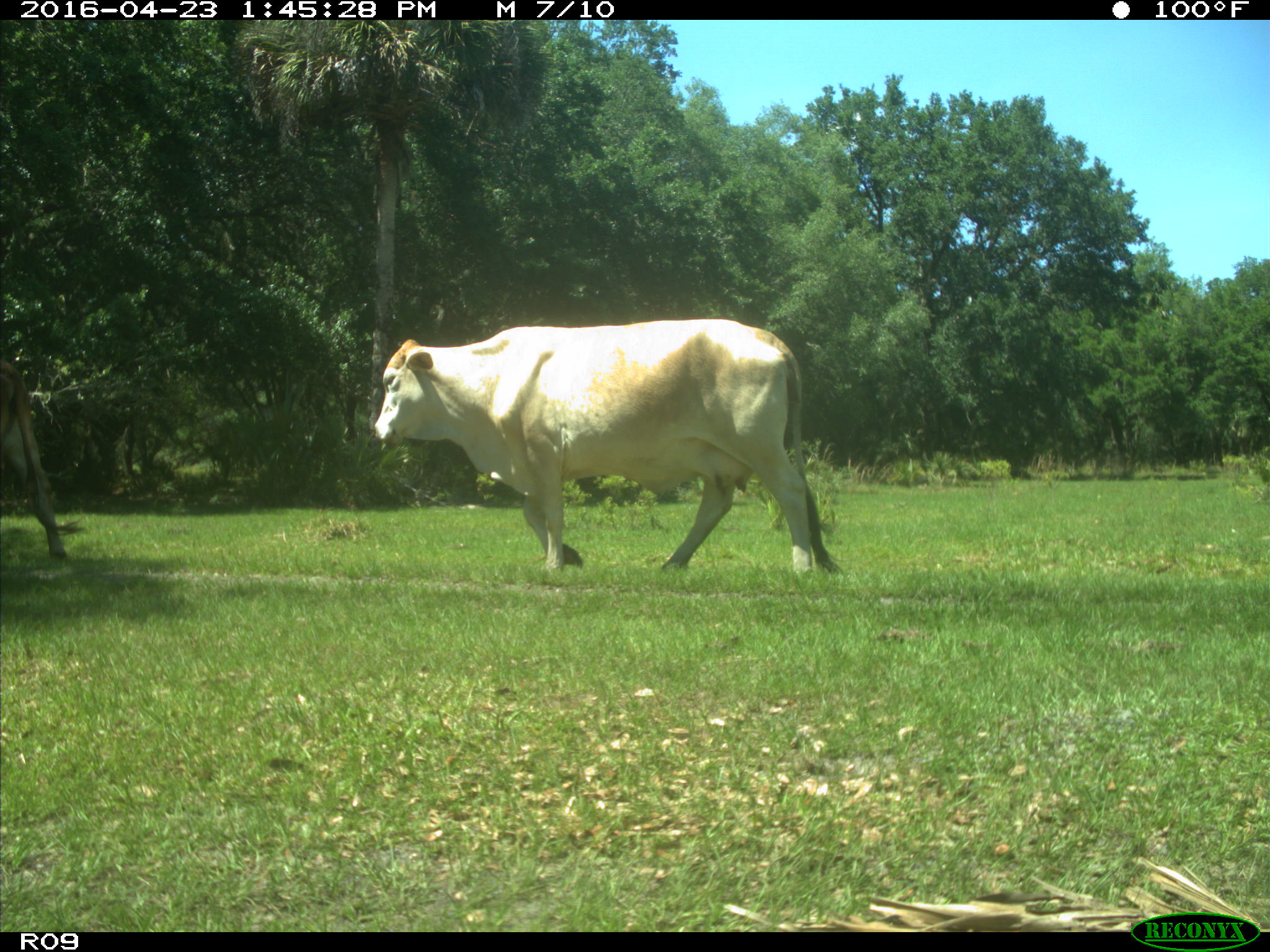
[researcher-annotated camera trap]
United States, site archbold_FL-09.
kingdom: Animalia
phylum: Chordata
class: Mammalia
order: Artiodactyla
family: Bovidae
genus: Bos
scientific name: Bos taurus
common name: domestic cow